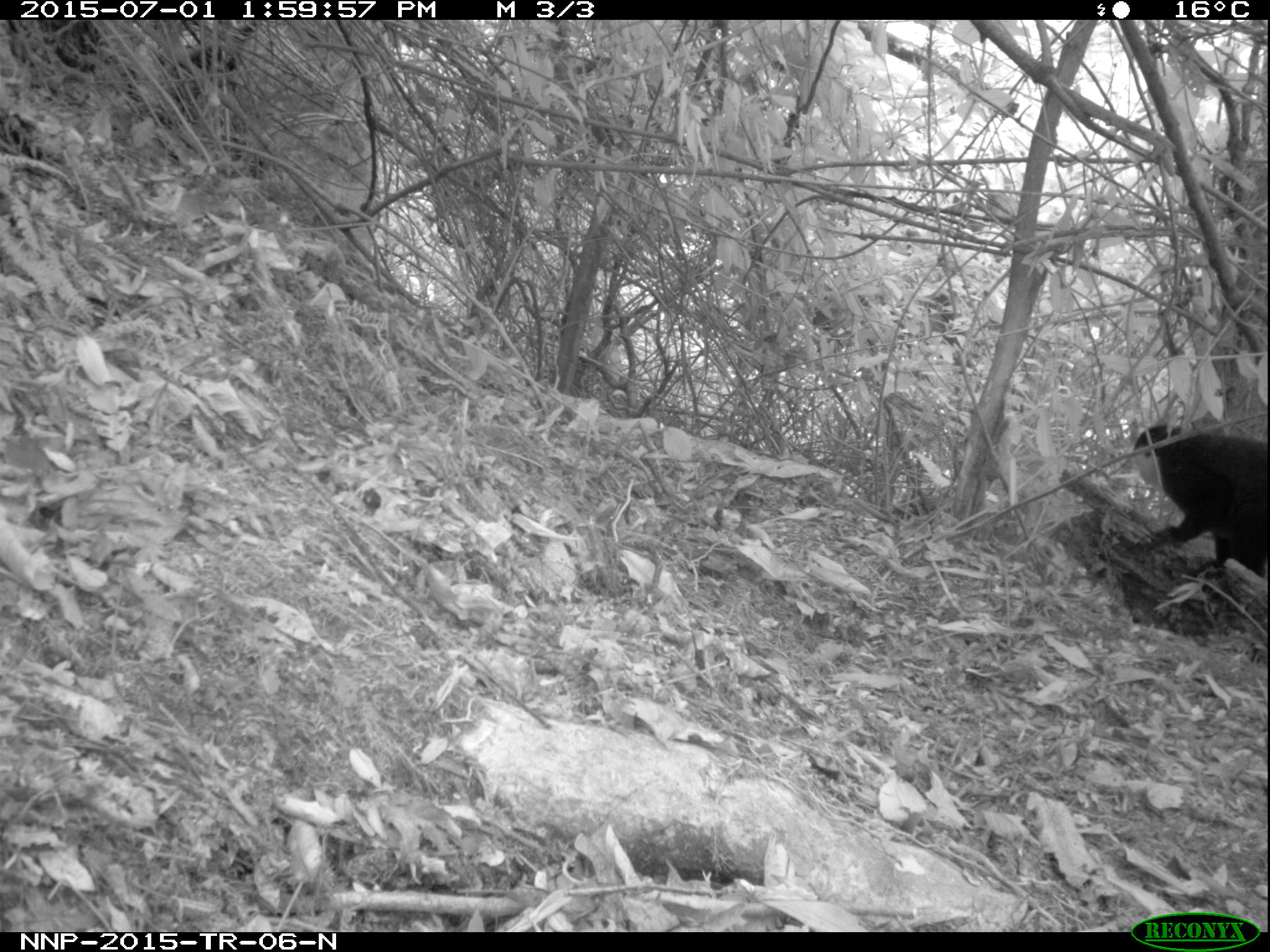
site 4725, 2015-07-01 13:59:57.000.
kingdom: Animalia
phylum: Chordata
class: Mammalia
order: Primates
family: Cercopithecidae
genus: Allochrocebus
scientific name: Allochrocebus lhoesti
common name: l'hoest's monkey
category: cercopithecus lhoesti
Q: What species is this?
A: Cercopithecus lhoesti (l'hoest's monkey) (Allochrocebus lhoesti).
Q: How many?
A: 1.